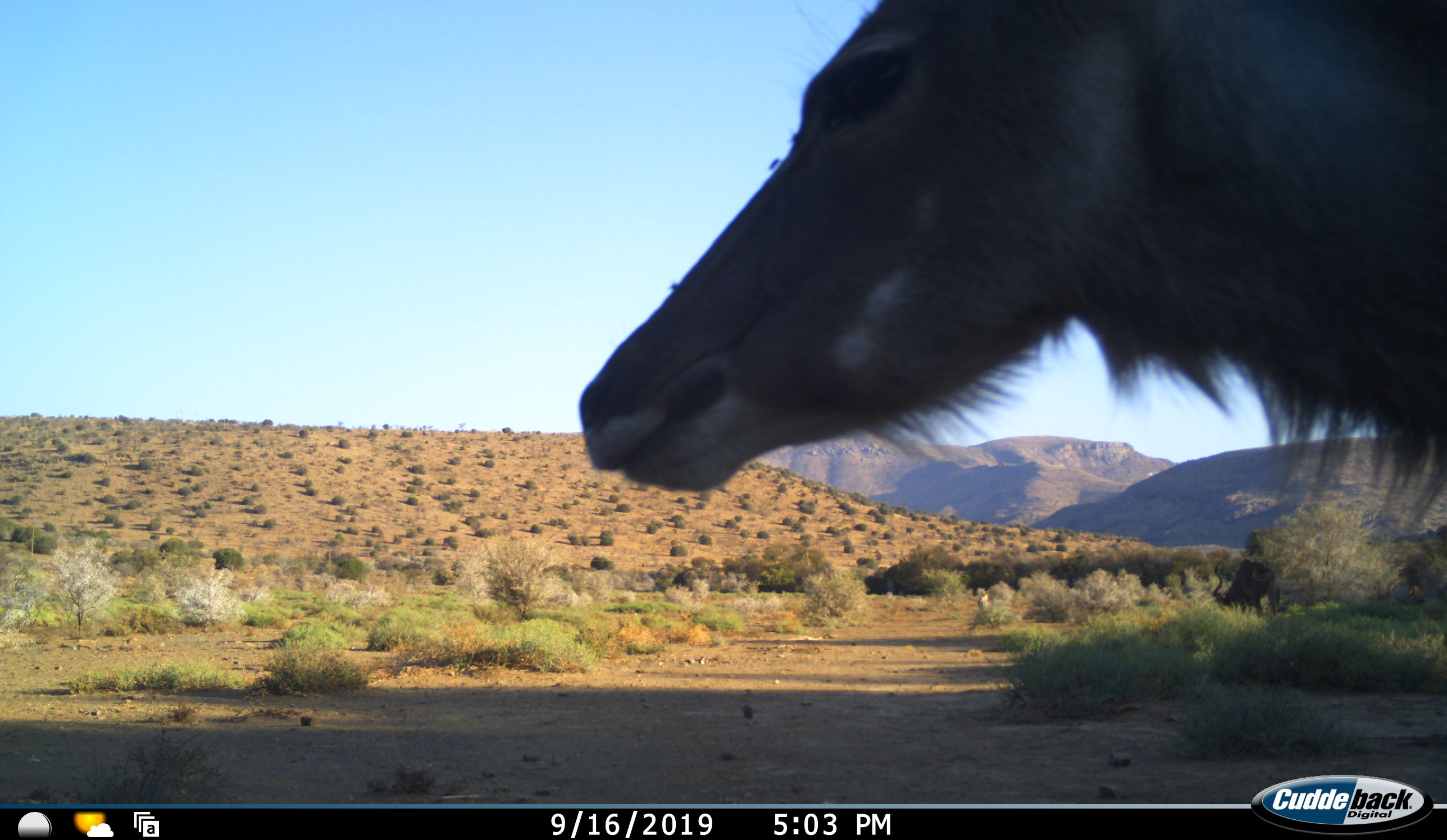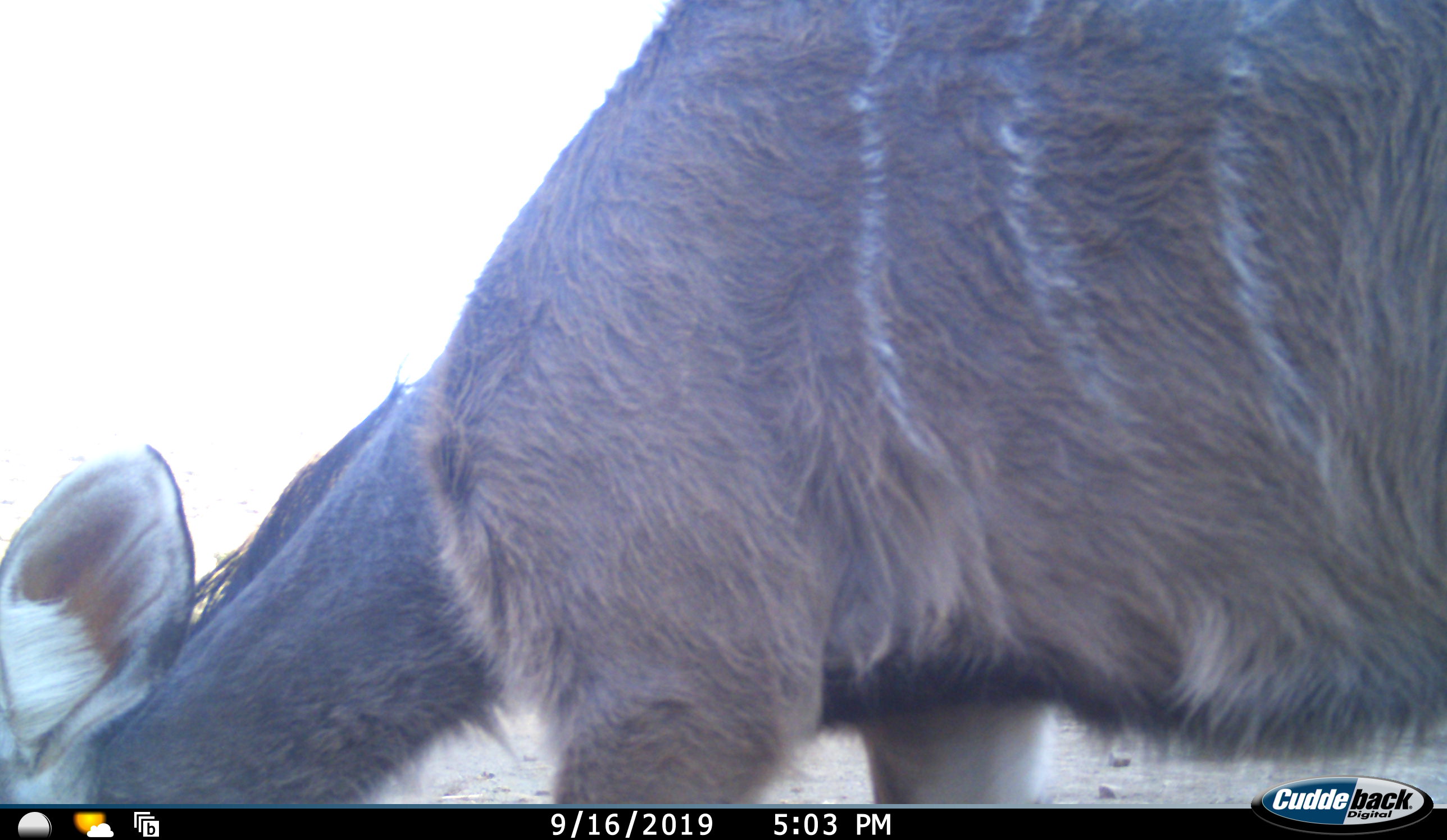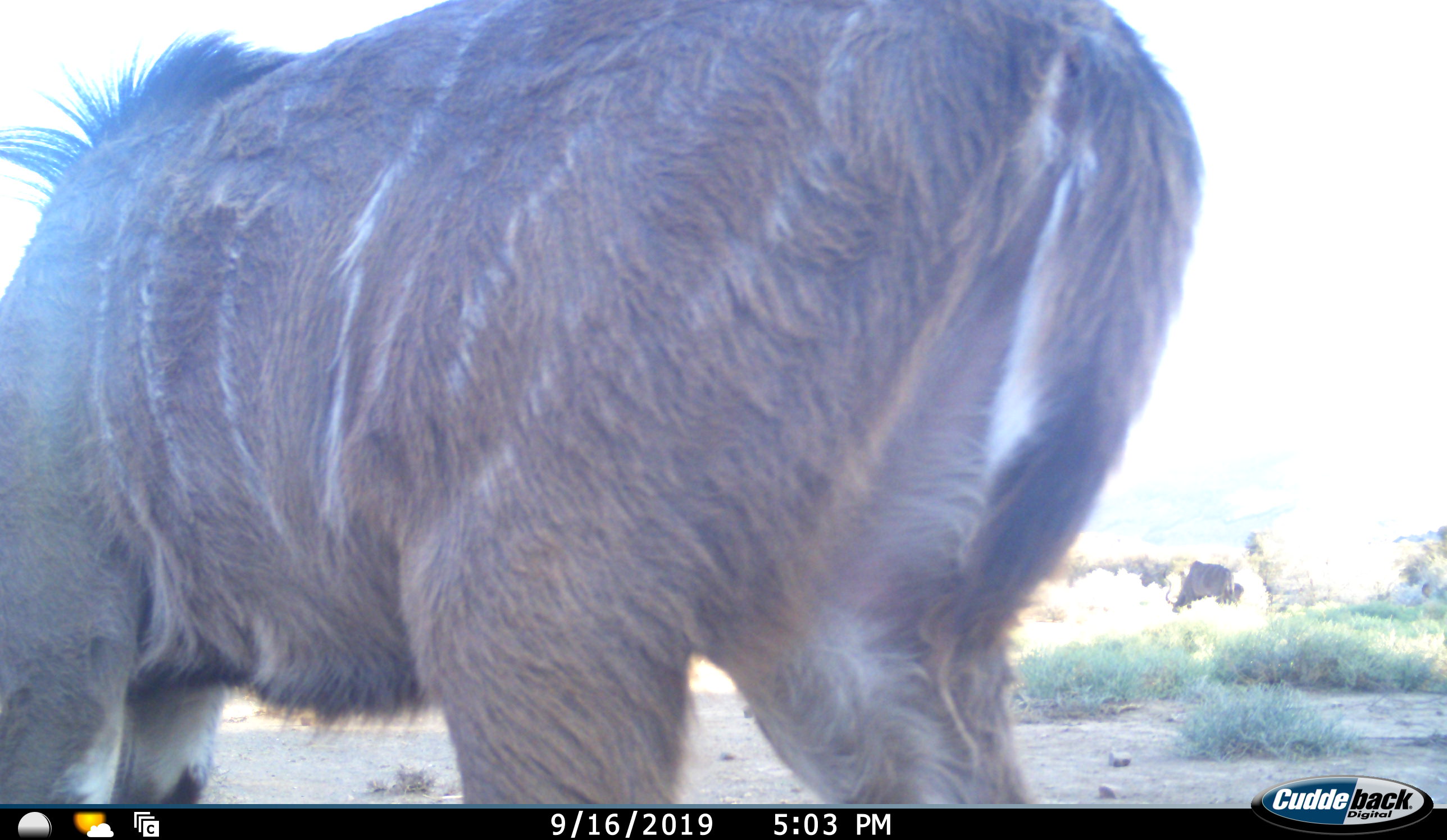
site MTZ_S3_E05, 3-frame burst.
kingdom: Animalia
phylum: Chordata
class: Mammalia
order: Artiodactyla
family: Bovidae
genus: Tragelaphus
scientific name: Tragelaphus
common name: kudu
Kudu (Tragelaphus), count 1. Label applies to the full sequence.